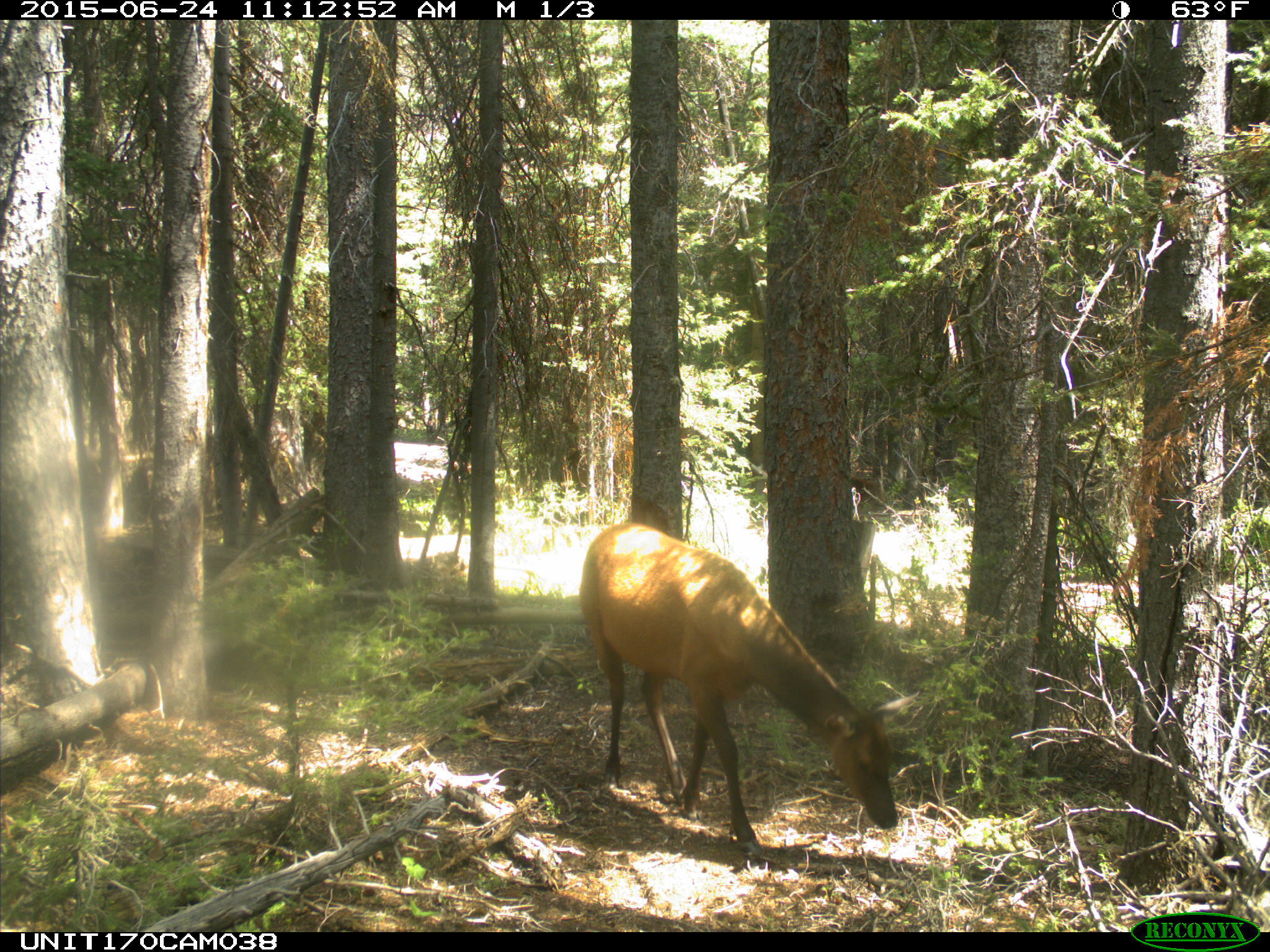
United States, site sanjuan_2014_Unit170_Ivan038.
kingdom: Animalia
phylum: Chordata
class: Mammalia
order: Artiodactyla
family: Cervidae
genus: Cervus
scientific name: Cervus elaphus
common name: red deer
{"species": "Cervus elaphus (red deer)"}